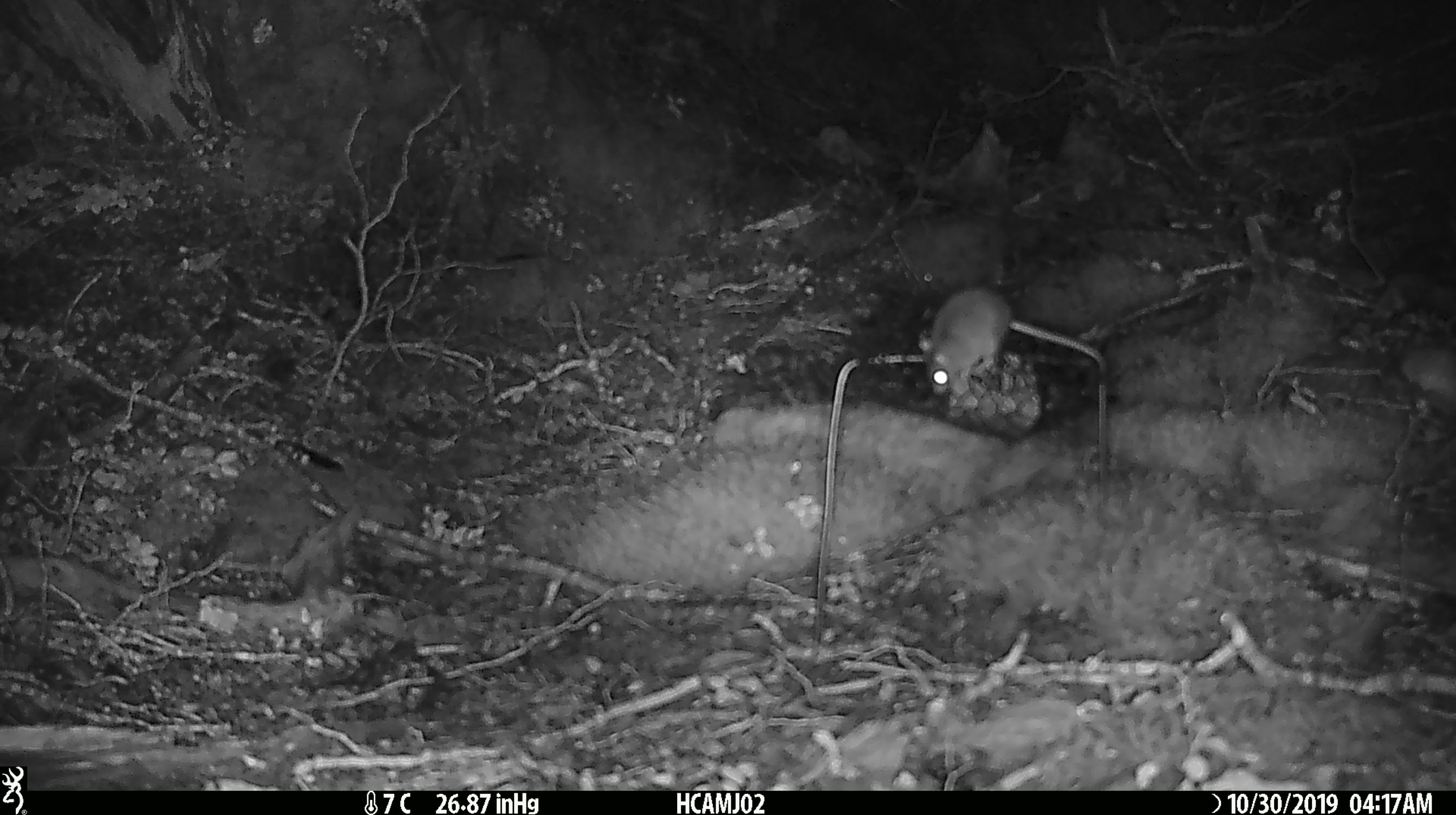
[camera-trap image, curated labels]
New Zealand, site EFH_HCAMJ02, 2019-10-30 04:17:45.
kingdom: Animalia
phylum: Chordata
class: Mammalia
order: Rodentia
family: Muridae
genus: Mus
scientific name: Mus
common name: mouse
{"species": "mouse (Mus)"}